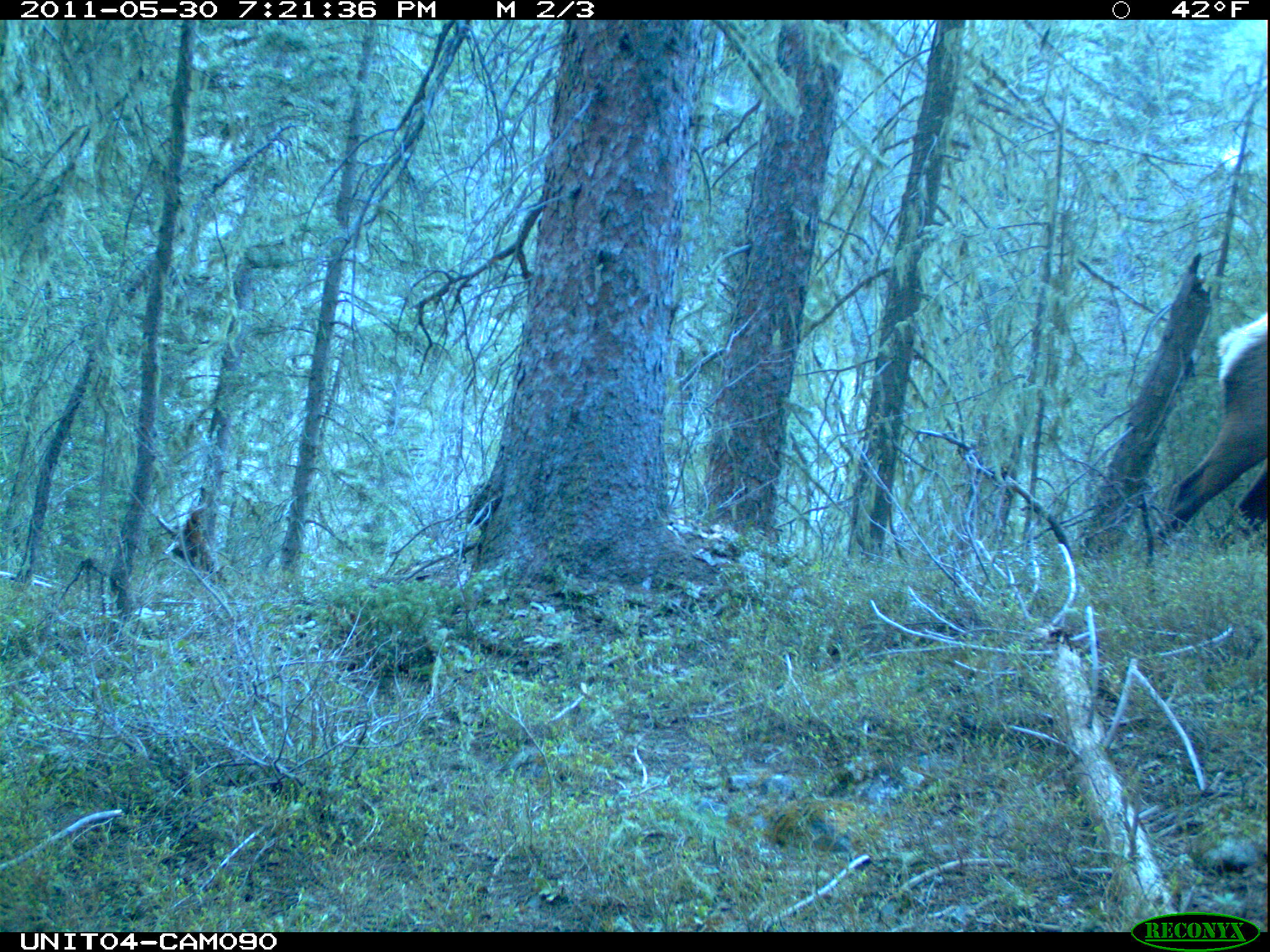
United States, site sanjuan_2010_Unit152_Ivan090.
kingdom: Animalia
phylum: Chordata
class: Mammalia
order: Artiodactyla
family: Cervidae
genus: Cervus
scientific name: Cervus elaphus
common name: red deer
Cervus elaphus (red deer).